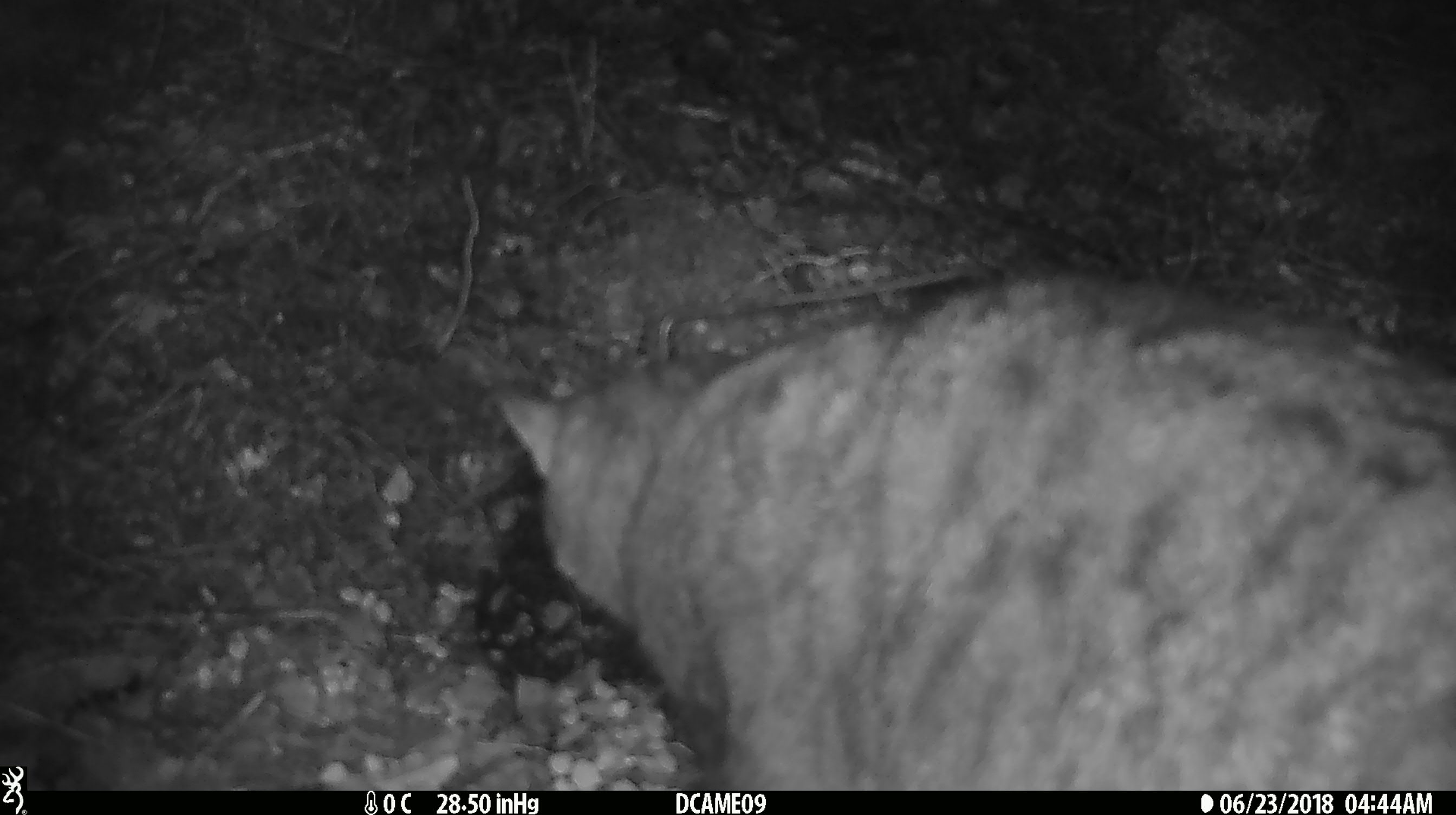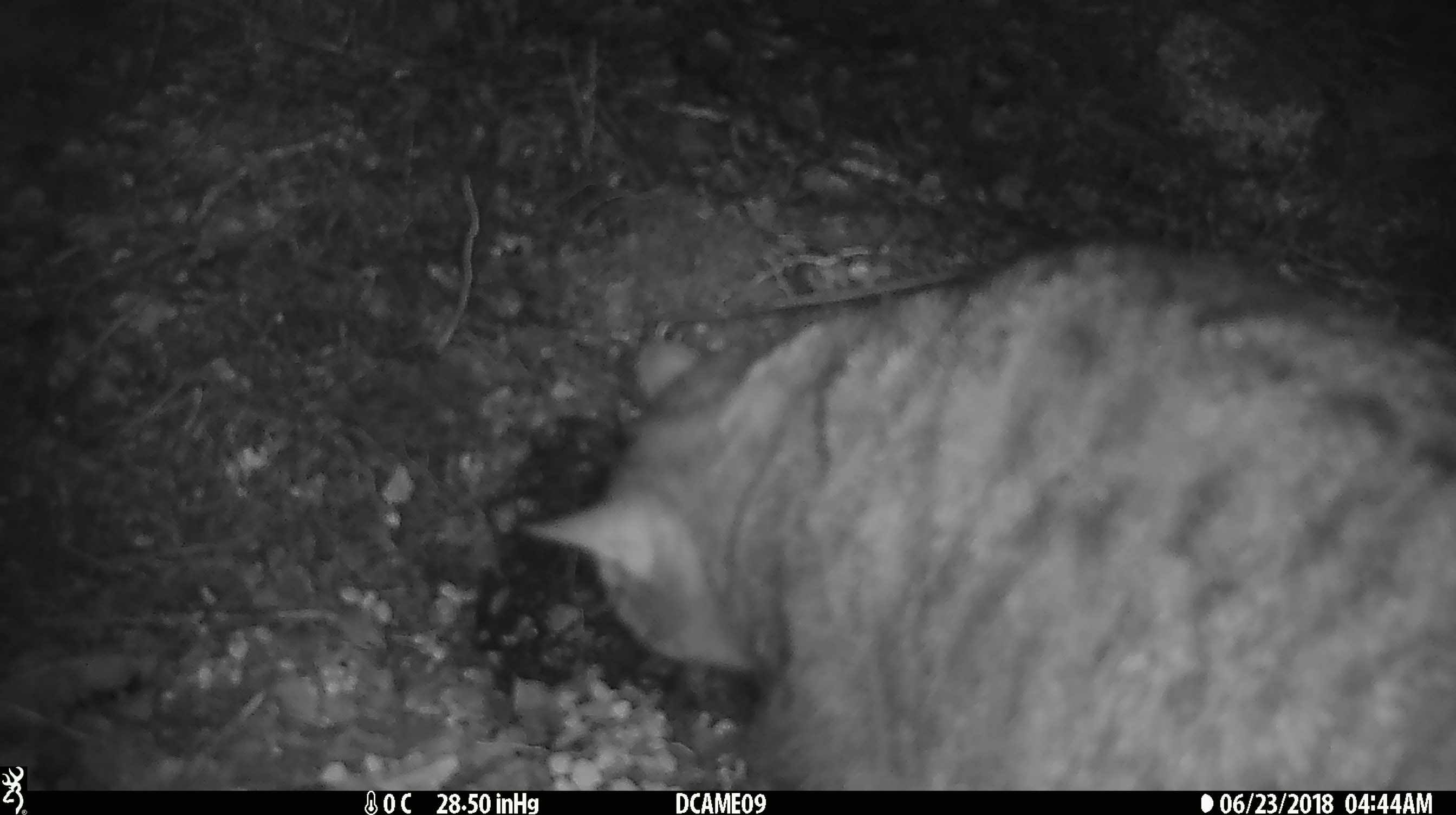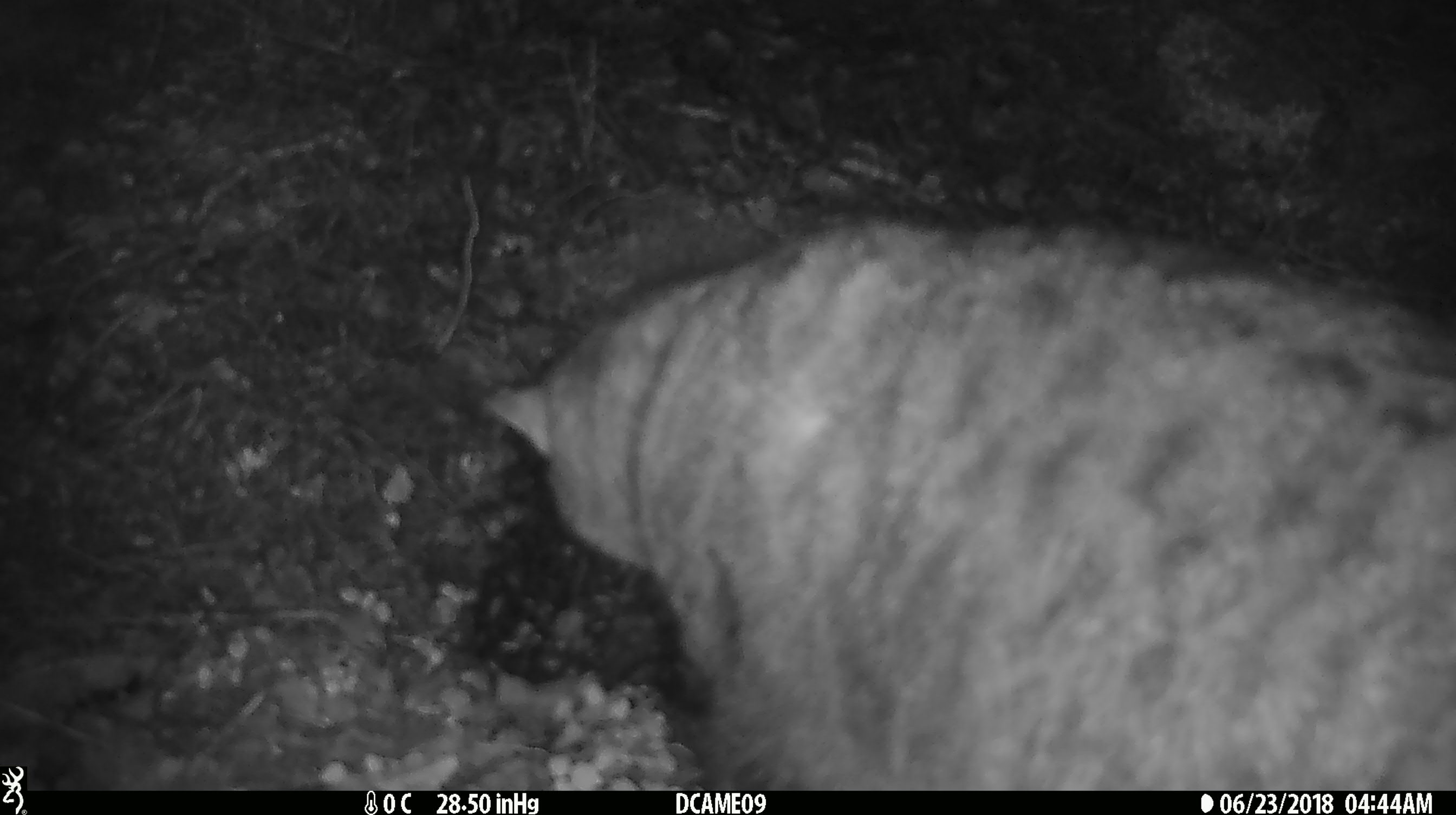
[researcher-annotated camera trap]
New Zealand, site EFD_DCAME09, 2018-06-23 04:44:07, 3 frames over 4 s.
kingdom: Animalia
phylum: Chordata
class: Mammalia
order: Carnivora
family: Felidae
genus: Felis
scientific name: Felis catus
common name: domestic cat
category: cat